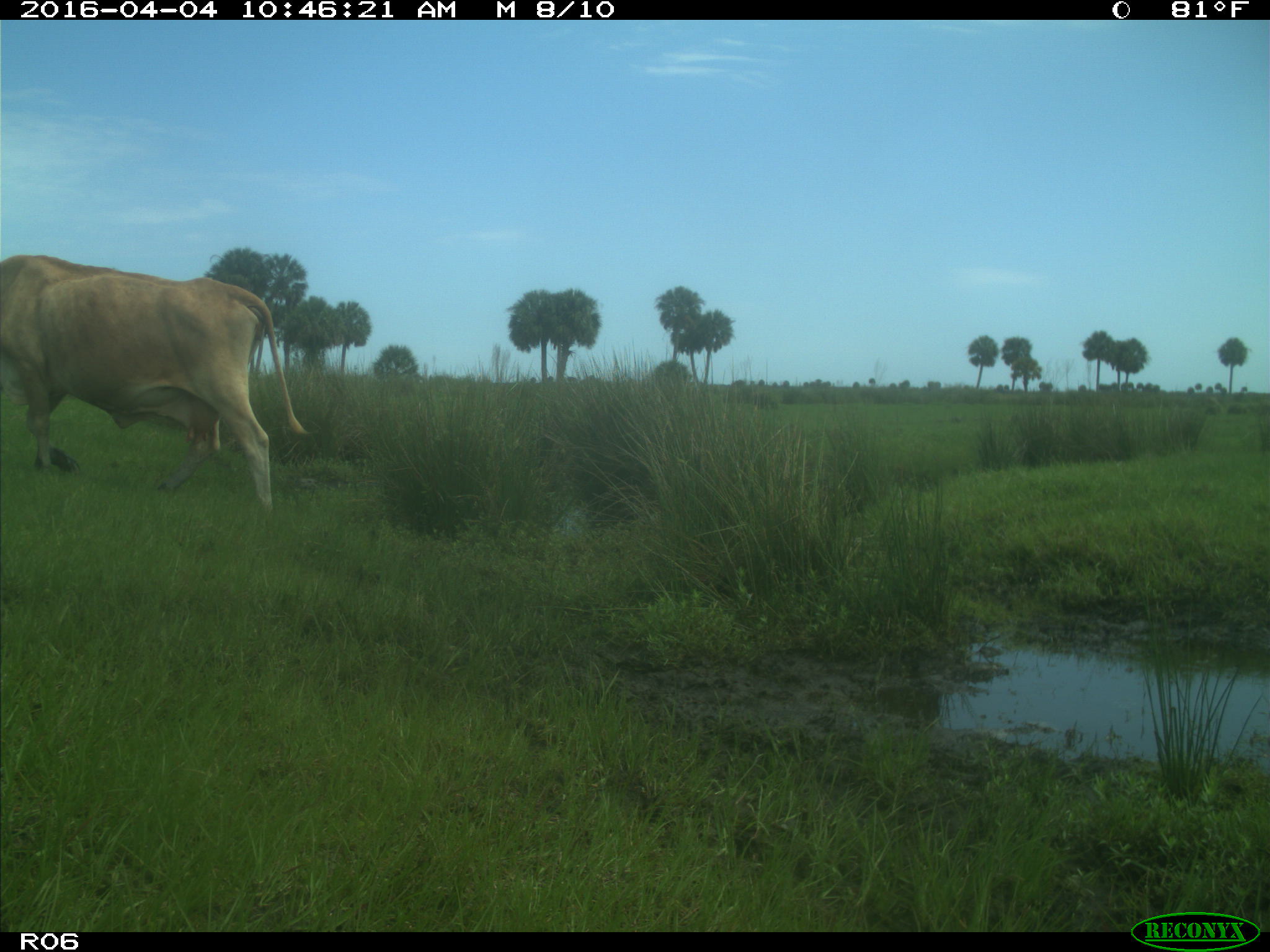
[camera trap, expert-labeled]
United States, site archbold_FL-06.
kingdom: Animalia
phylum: Chordata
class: Mammalia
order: Artiodactyla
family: Bovidae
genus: Bos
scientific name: Bos taurus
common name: domestic cow